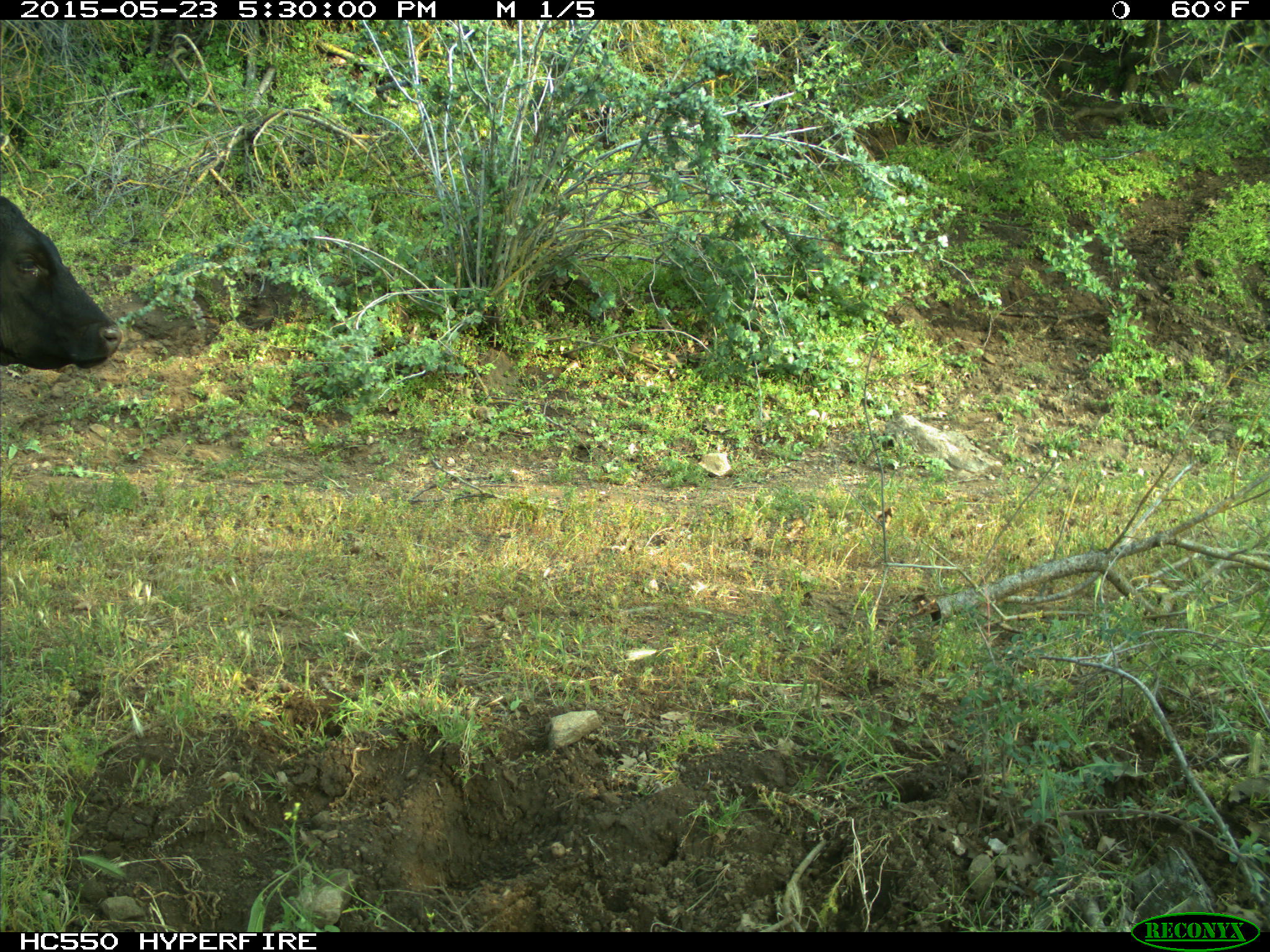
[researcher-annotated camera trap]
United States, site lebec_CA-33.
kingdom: Animalia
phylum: Chordata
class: Mammalia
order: Artiodactyla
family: Bovidae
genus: Bos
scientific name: Bos taurus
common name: domestic cow